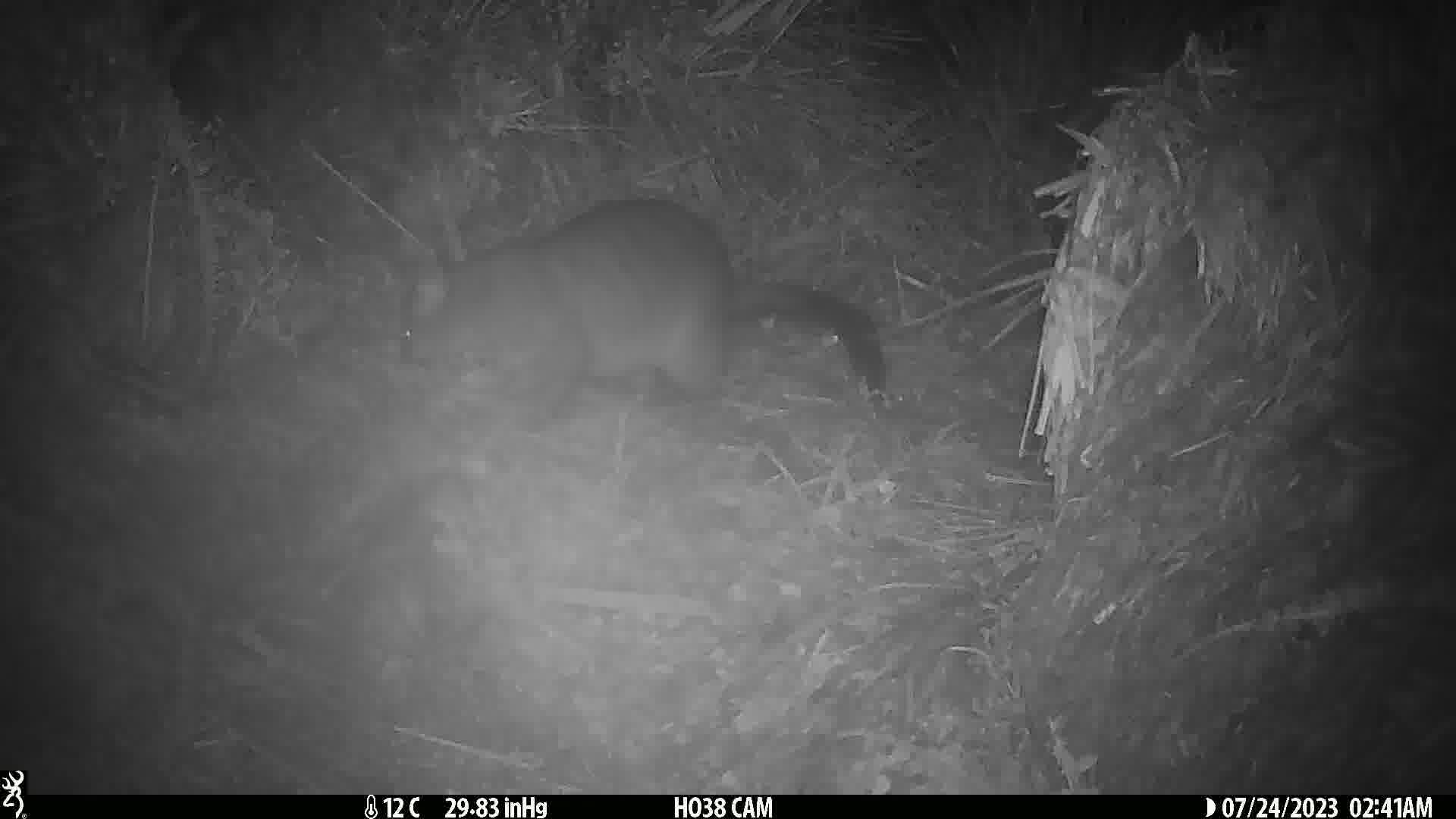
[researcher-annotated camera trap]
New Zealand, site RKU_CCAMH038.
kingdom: Animalia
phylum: Chordata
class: Mammalia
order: Diprotodontia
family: Phalangeridae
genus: Trichosurus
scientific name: Trichosurus vulpecula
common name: common brushtail possum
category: possum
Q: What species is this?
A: Possum (common brushtail possum) (Trichosurus vulpecula).